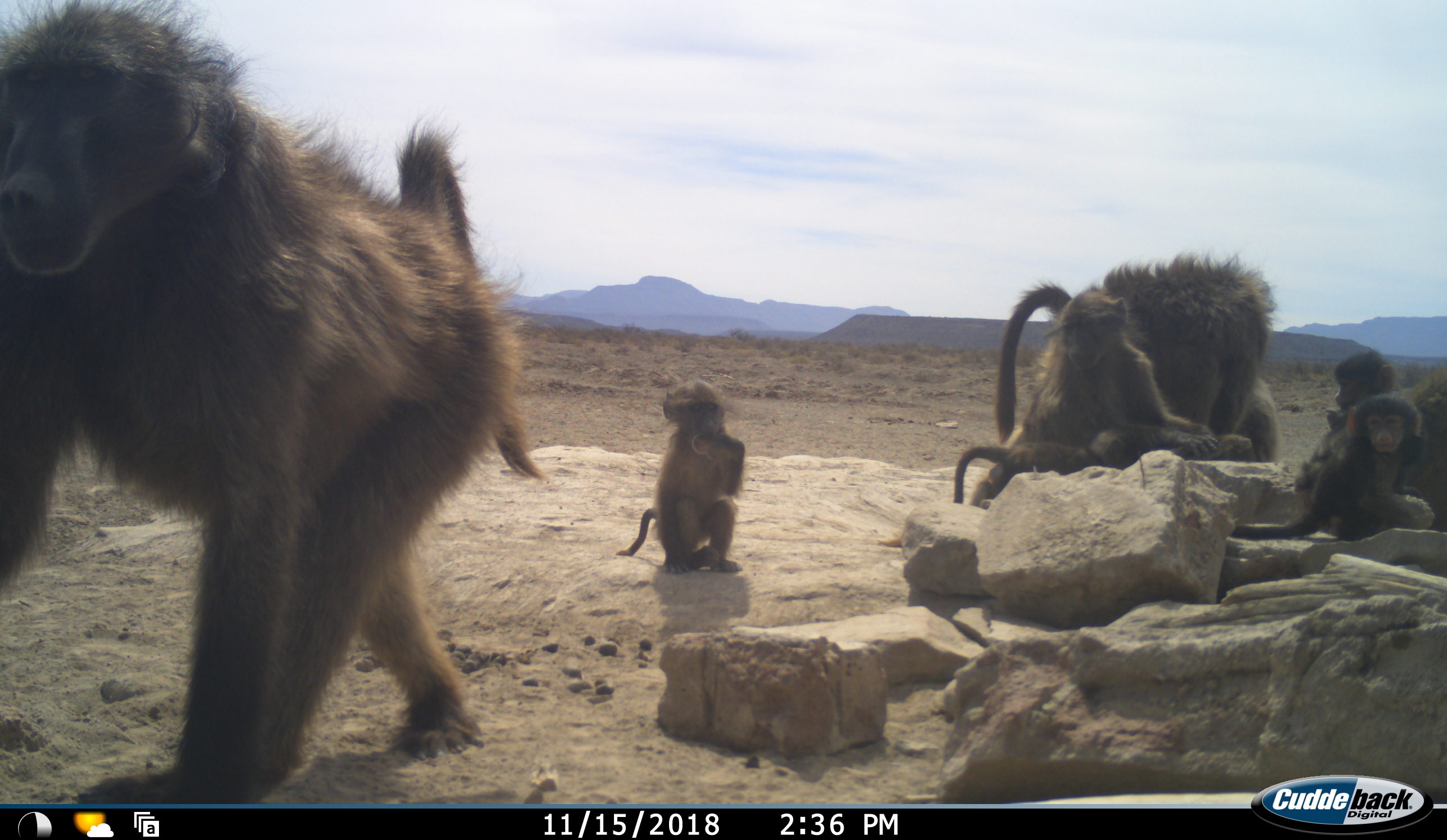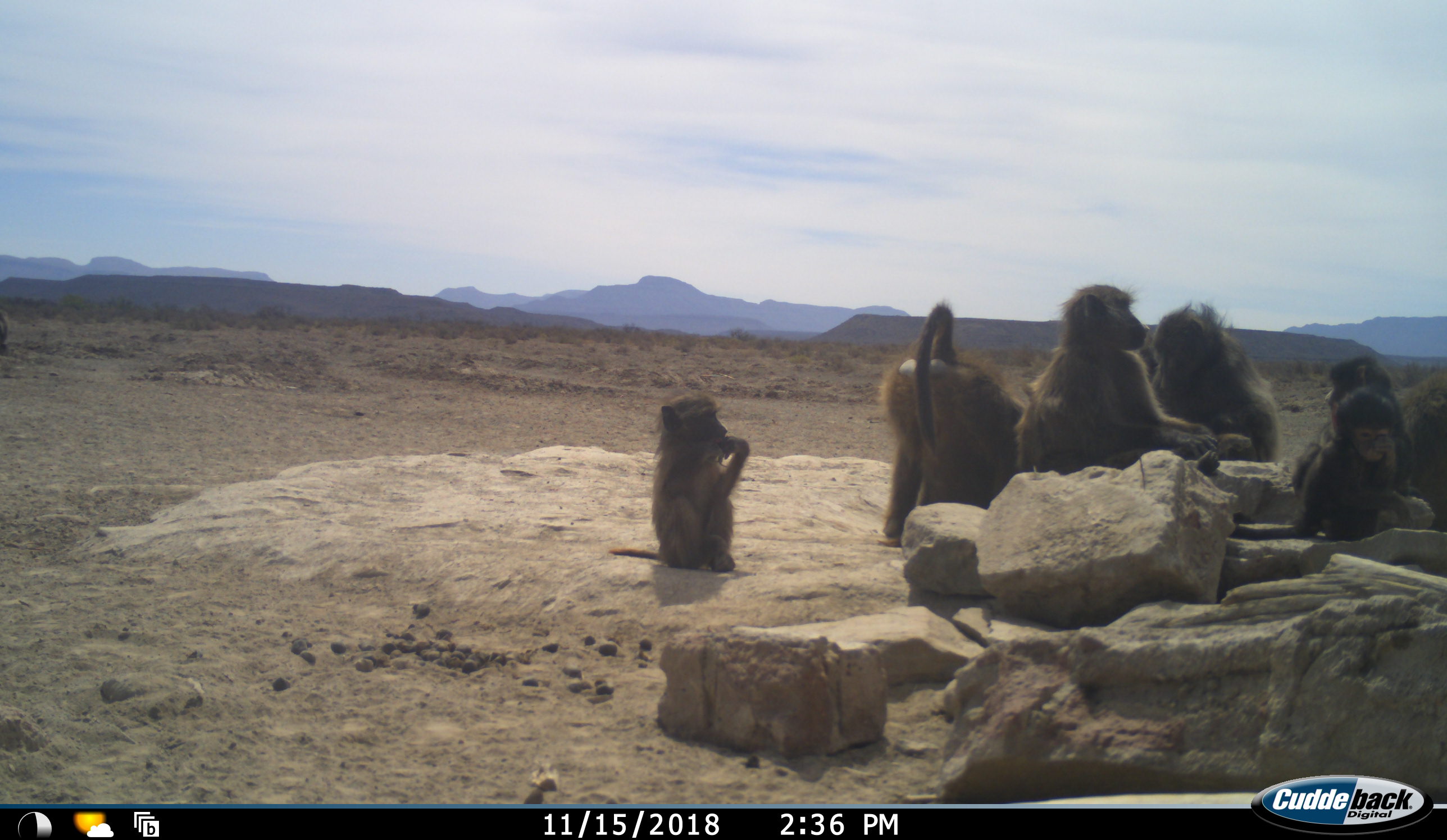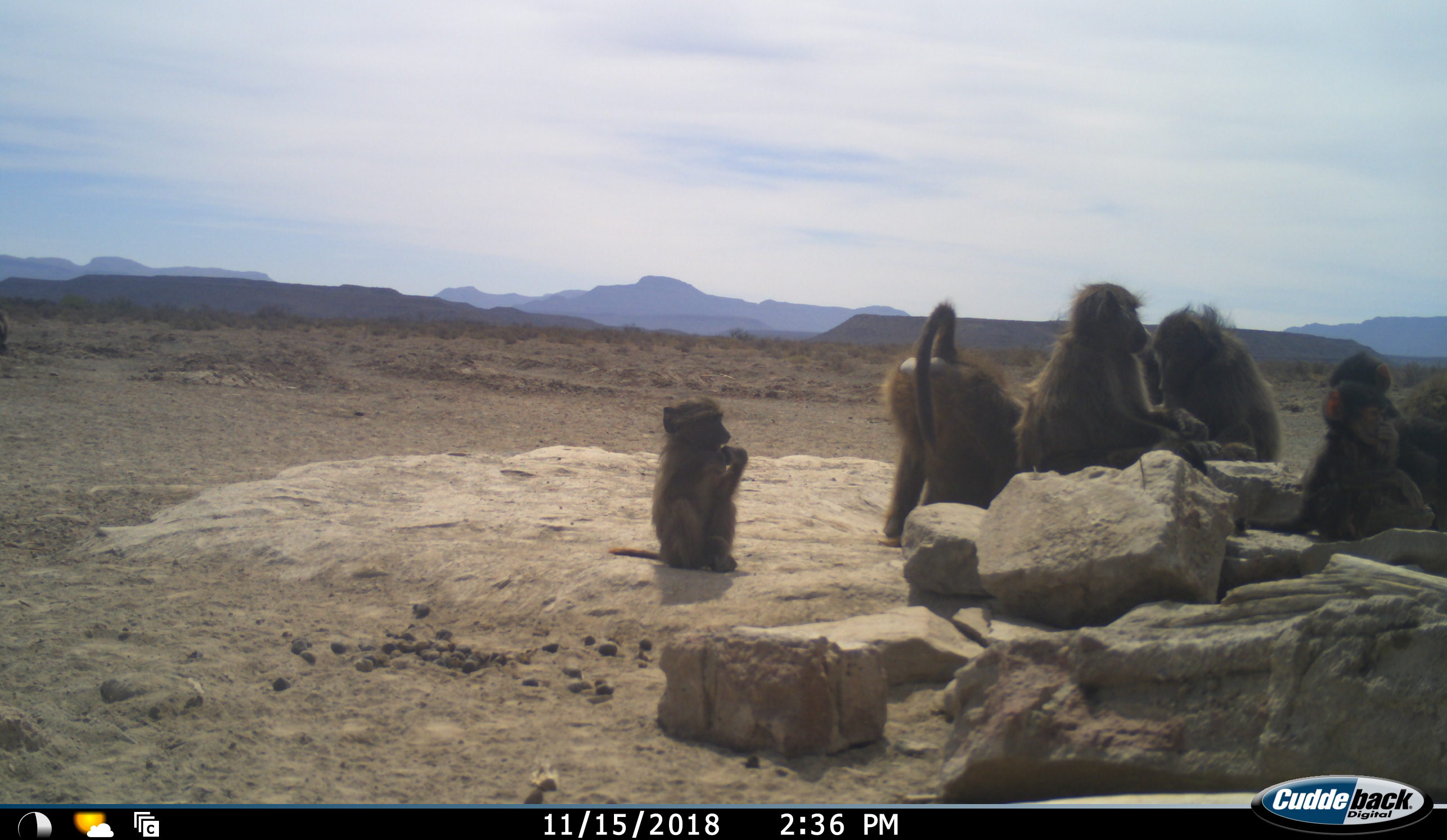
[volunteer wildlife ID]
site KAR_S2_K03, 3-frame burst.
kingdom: Animalia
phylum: Chordata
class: Mammalia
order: Primates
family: Cercopithecidae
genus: Papio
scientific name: Papio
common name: baboon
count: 9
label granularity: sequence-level